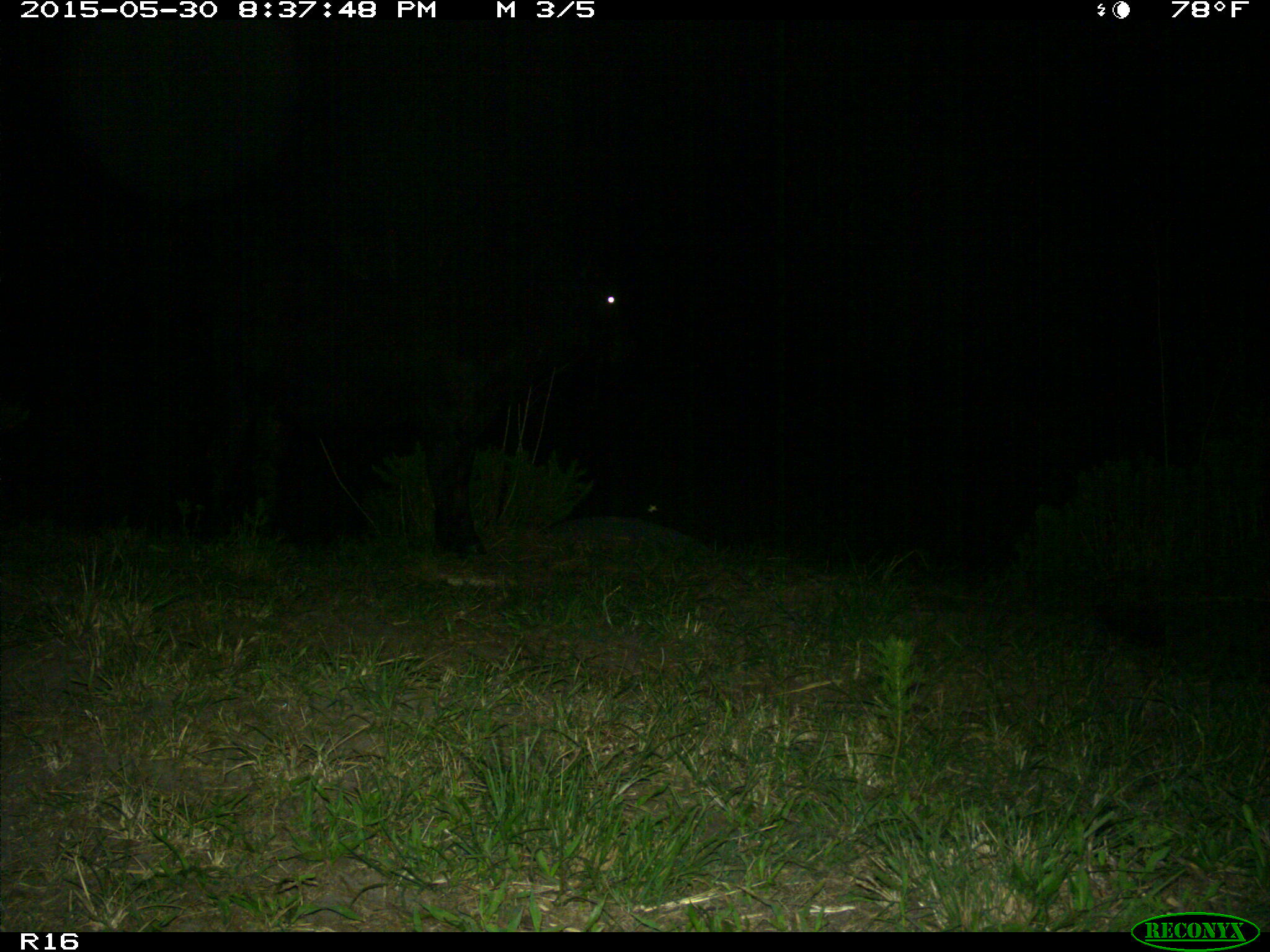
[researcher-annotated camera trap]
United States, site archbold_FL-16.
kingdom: Animalia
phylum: Chordata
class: Mammalia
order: Artiodactyla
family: Bovidae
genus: Bos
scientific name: Bos taurus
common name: domestic cow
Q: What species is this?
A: Bos taurus (domestic cow).